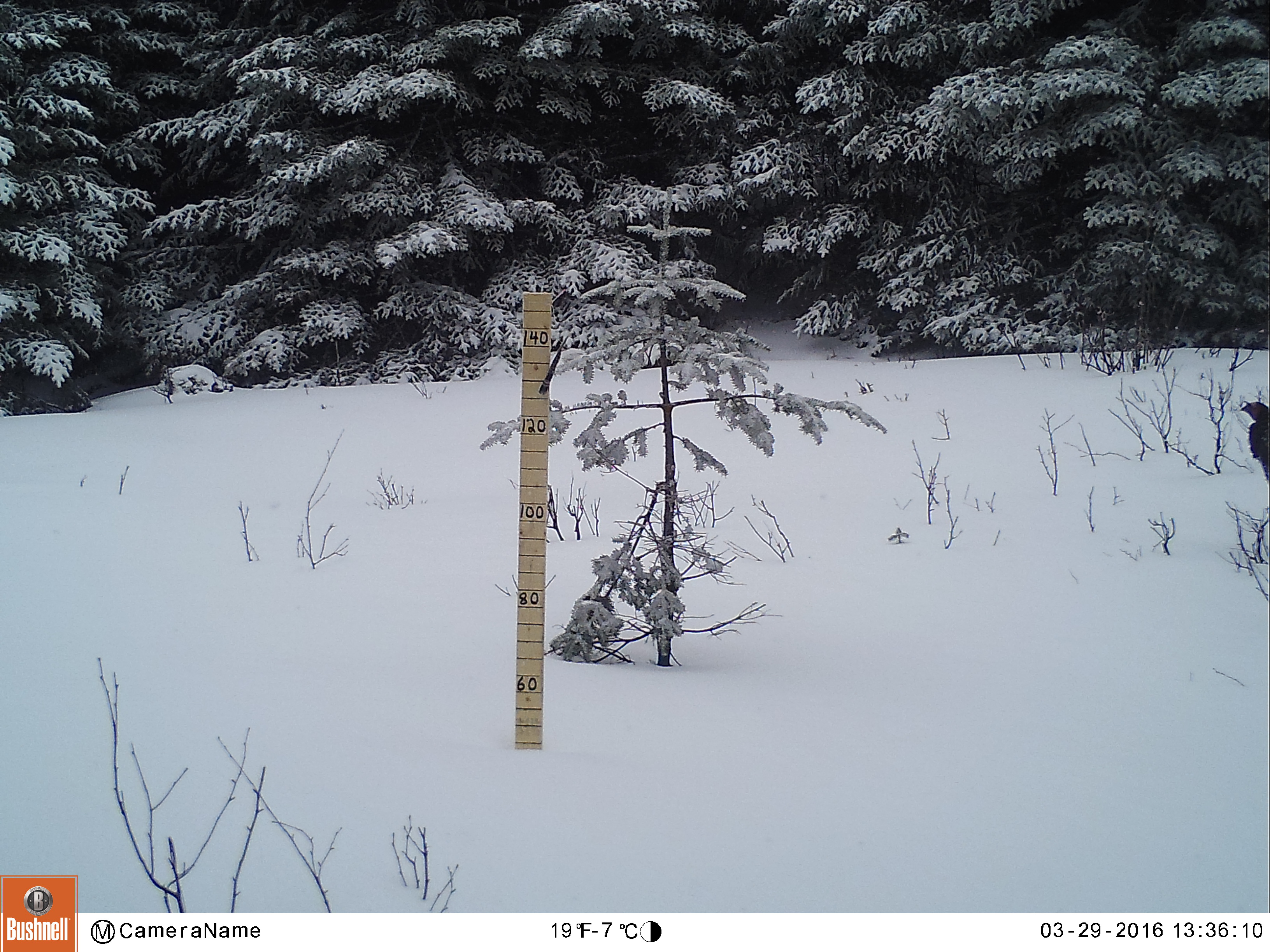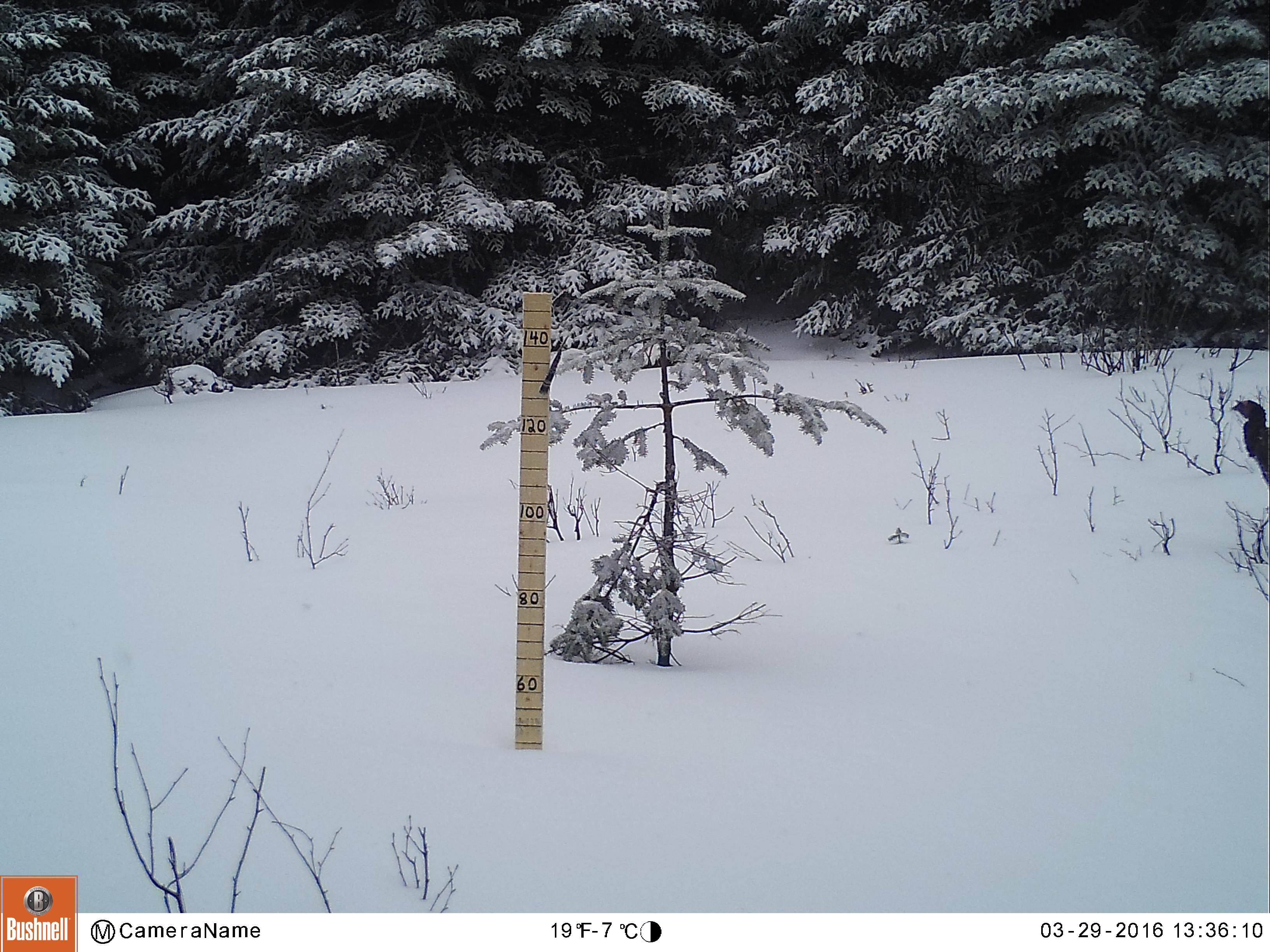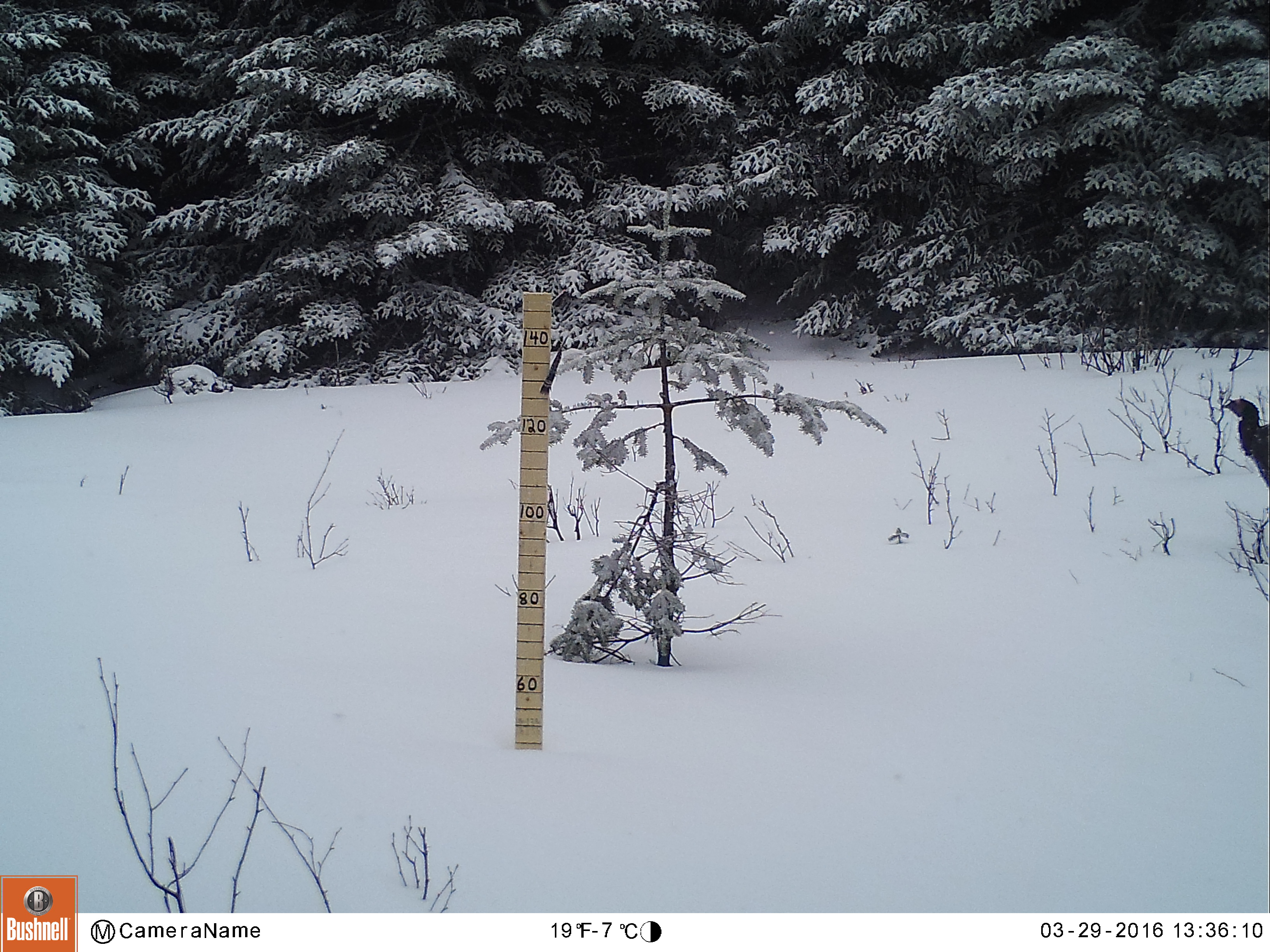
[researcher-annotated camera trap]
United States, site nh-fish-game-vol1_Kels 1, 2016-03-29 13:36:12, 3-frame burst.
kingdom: Animalia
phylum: Chordata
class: Aves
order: Galliformes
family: Phasianidae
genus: Meleagris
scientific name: Meleagris gallopavo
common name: wild turkey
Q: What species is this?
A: Wild turkey (Meleagris gallopavo).